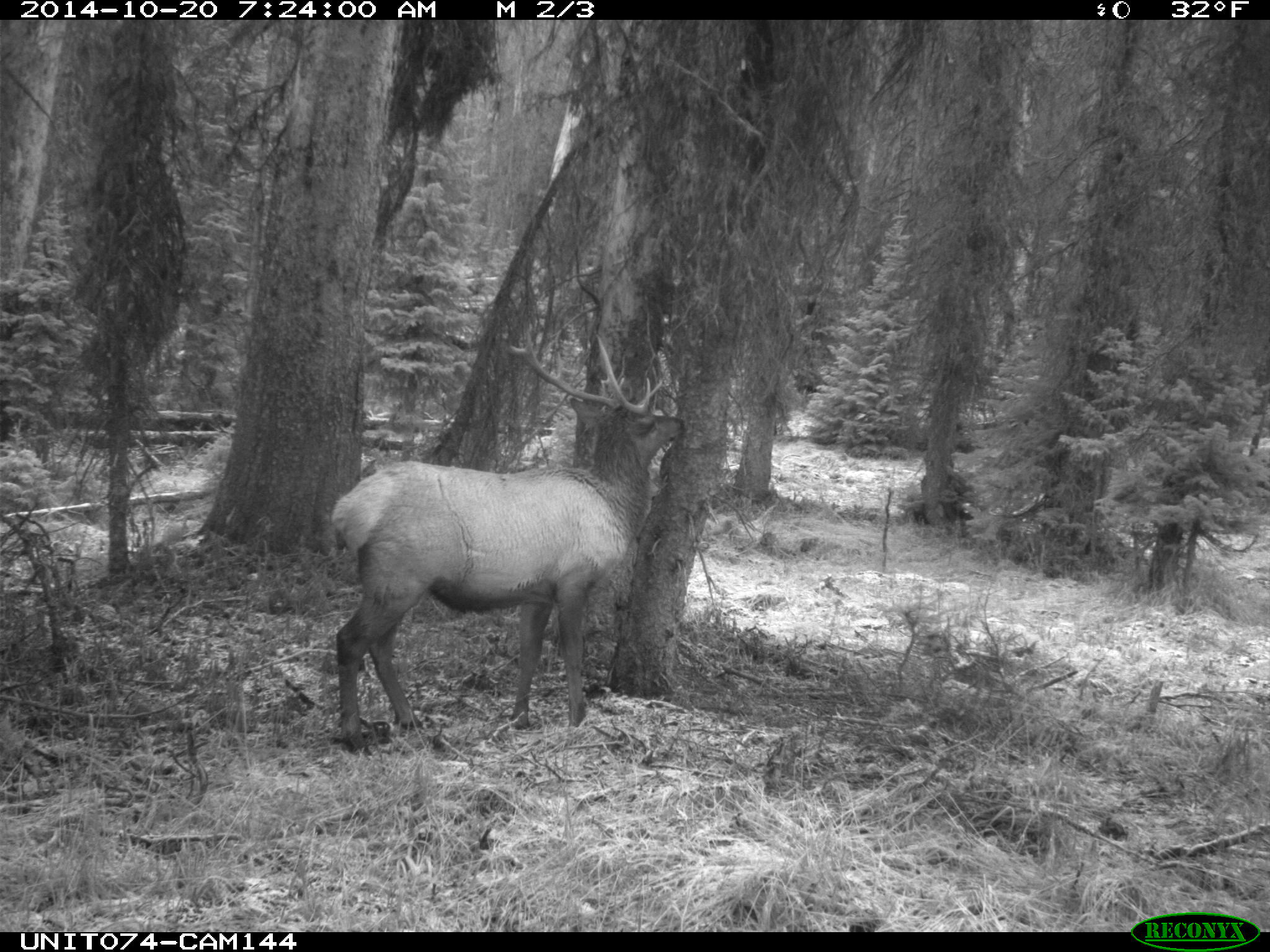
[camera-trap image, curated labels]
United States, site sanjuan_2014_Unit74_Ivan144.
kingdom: Animalia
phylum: Chordata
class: Mammalia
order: Artiodactyla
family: Cervidae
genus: Cervus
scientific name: Cervus elaphus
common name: red deer